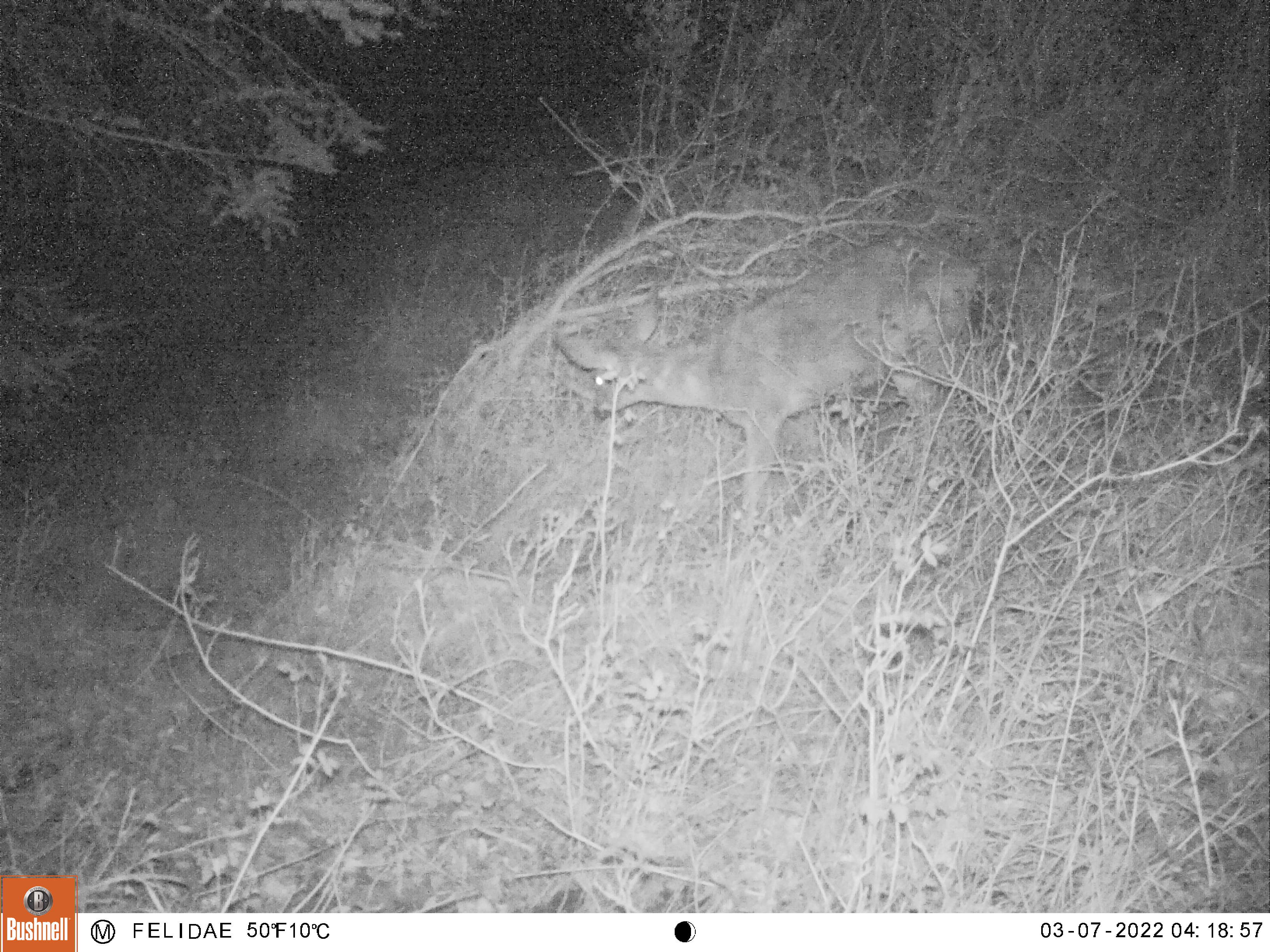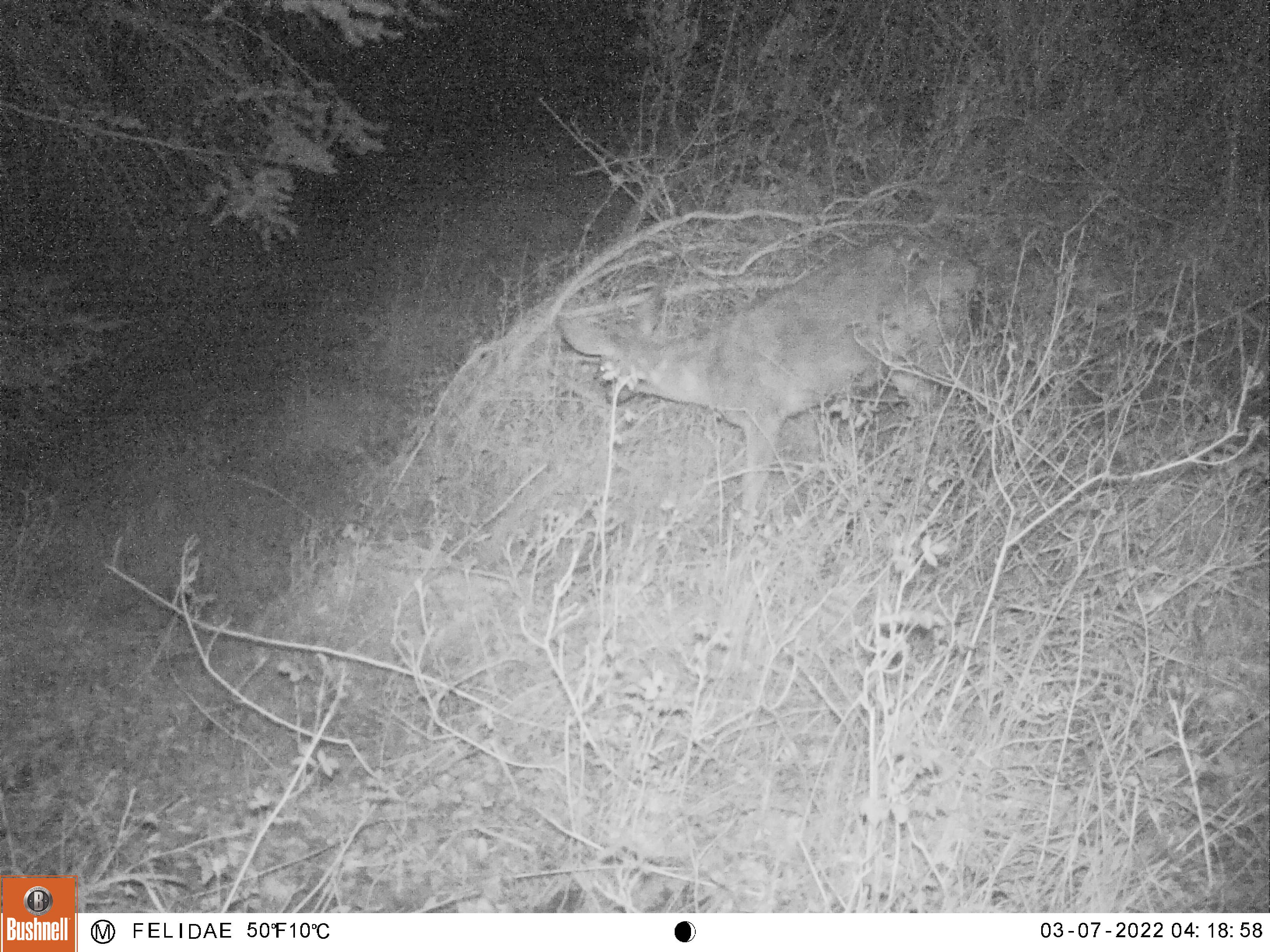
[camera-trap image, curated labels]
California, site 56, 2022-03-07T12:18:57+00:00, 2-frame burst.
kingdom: Animalia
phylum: Chordata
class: Mammalia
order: Artiodactyla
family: Cervidae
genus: Odocoileus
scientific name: Odocoileus hemionus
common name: mule deer